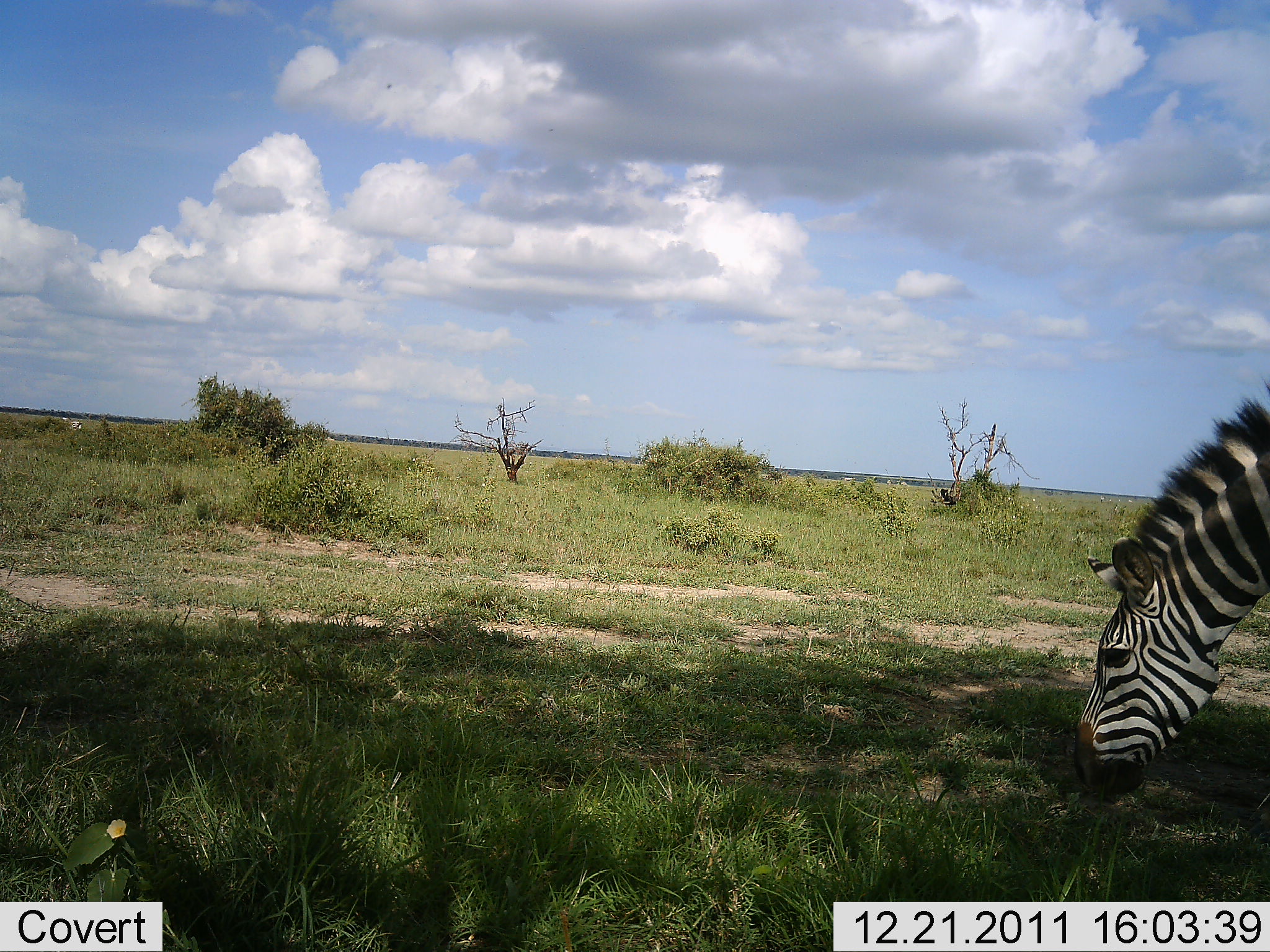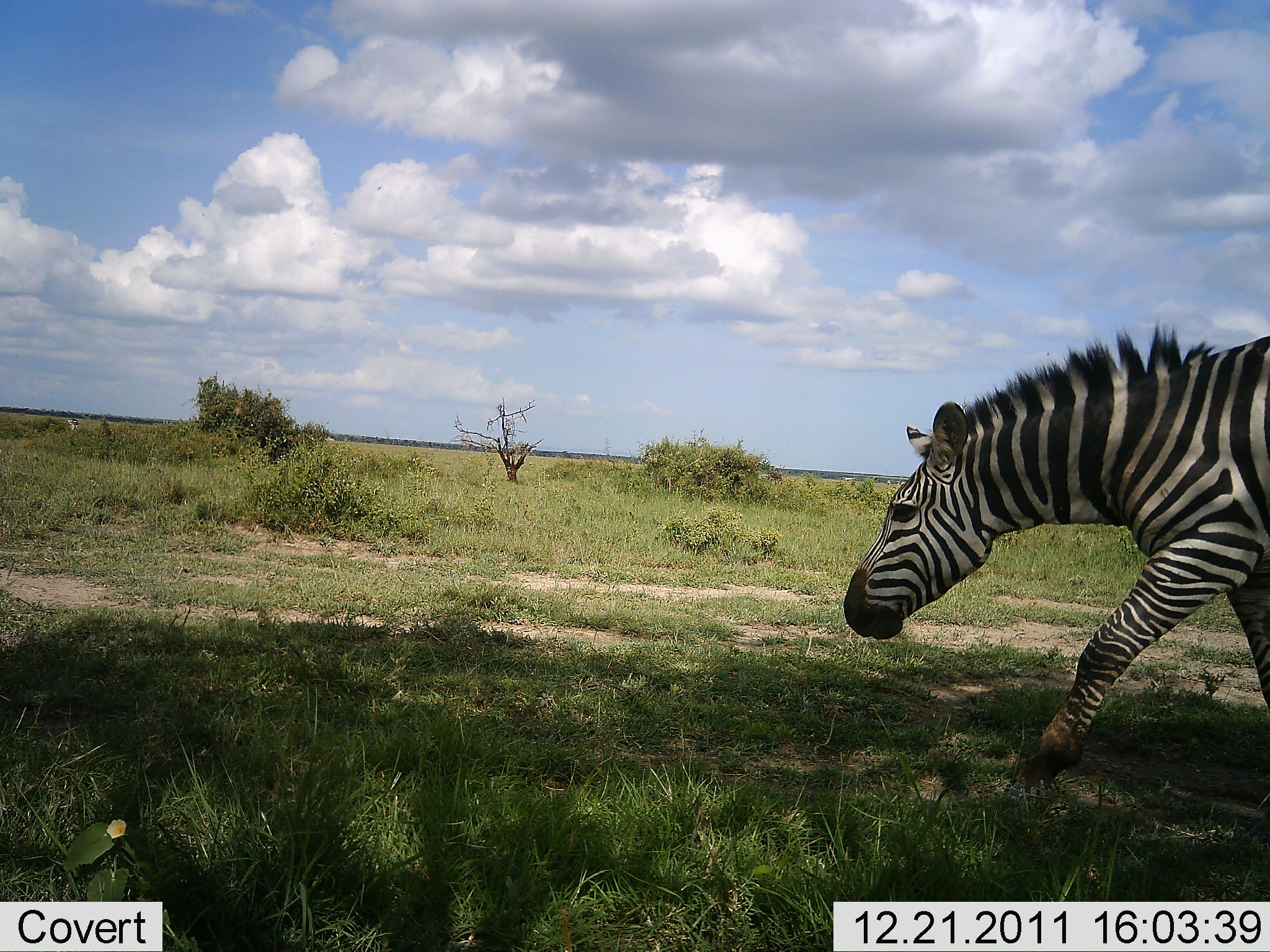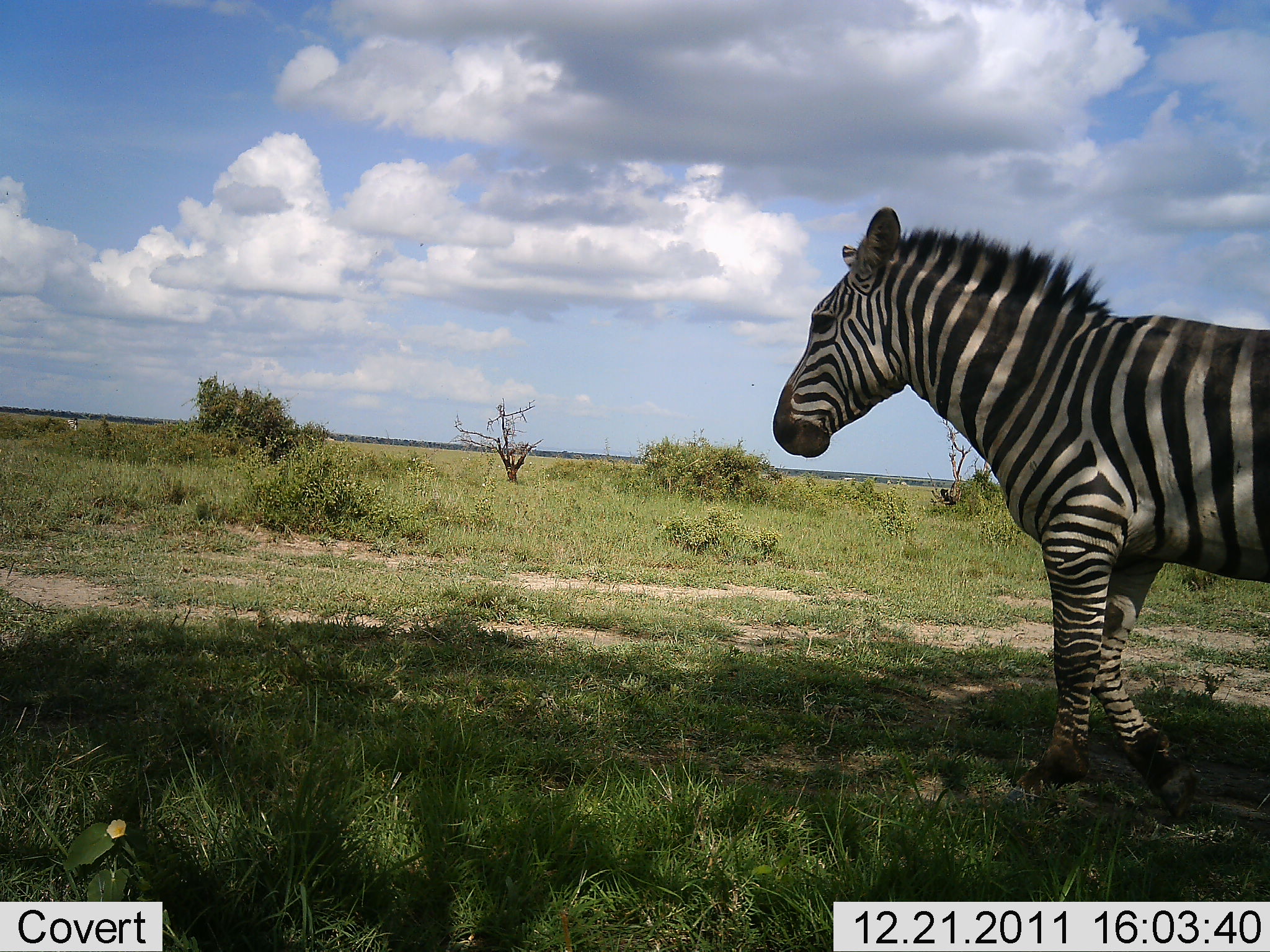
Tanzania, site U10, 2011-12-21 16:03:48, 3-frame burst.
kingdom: Animalia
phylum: Chordata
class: Mammalia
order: Perissodactyla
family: Equidae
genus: Equus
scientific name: Equus quagga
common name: plains zebra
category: zebra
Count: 1.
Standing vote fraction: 8%.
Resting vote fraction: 0%.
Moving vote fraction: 77%.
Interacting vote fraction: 0%.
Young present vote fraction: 0%.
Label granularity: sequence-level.